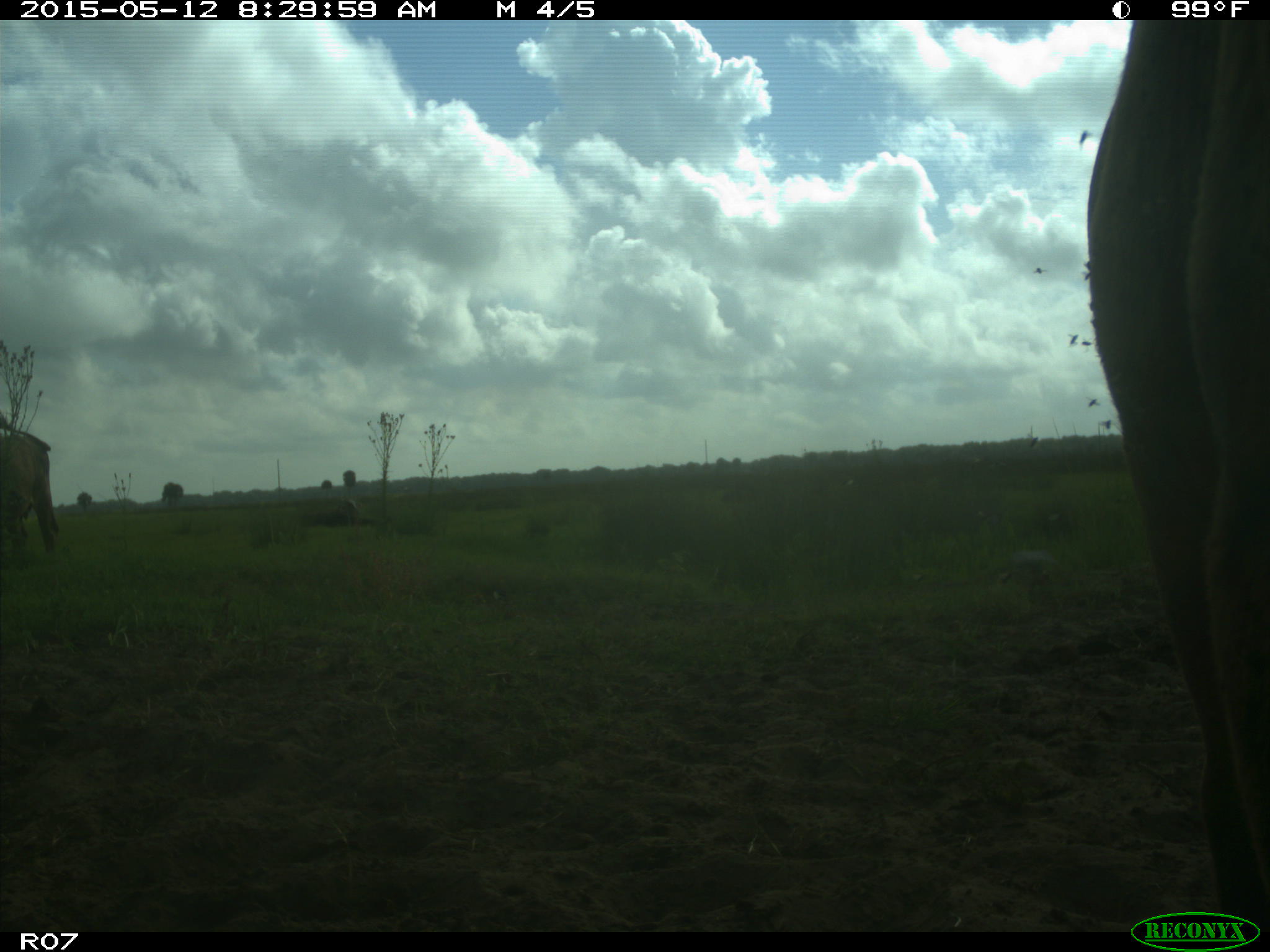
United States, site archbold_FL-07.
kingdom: Animalia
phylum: Chordata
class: Mammalia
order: Artiodactyla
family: Bovidae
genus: Bos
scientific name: Bos taurus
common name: domestic cow